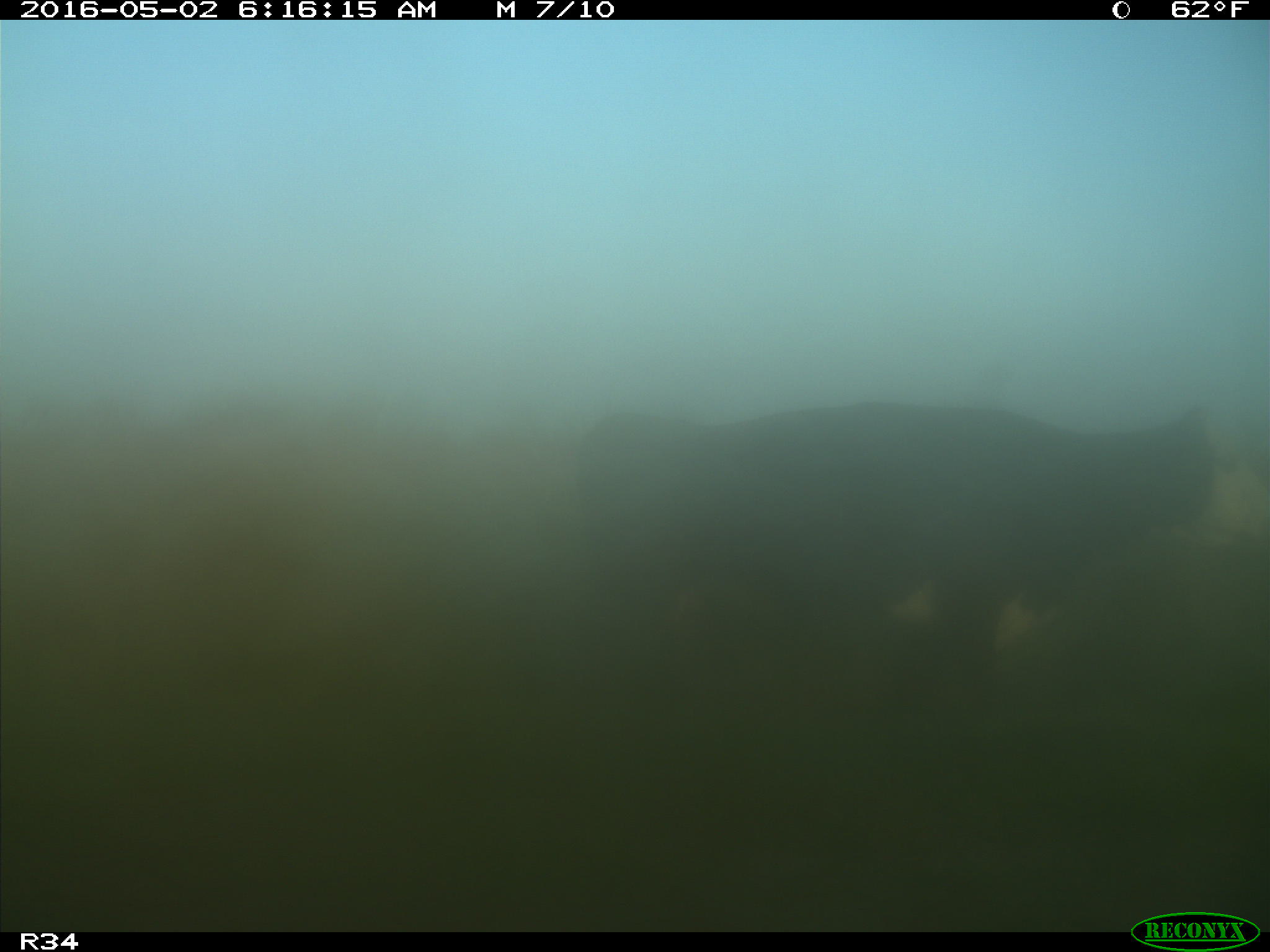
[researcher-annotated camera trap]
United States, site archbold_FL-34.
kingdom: Animalia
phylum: Chordata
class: Mammalia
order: Artiodactyla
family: Bovidae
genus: Bos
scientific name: Bos taurus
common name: domestic cow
Bos taurus (domestic cow).